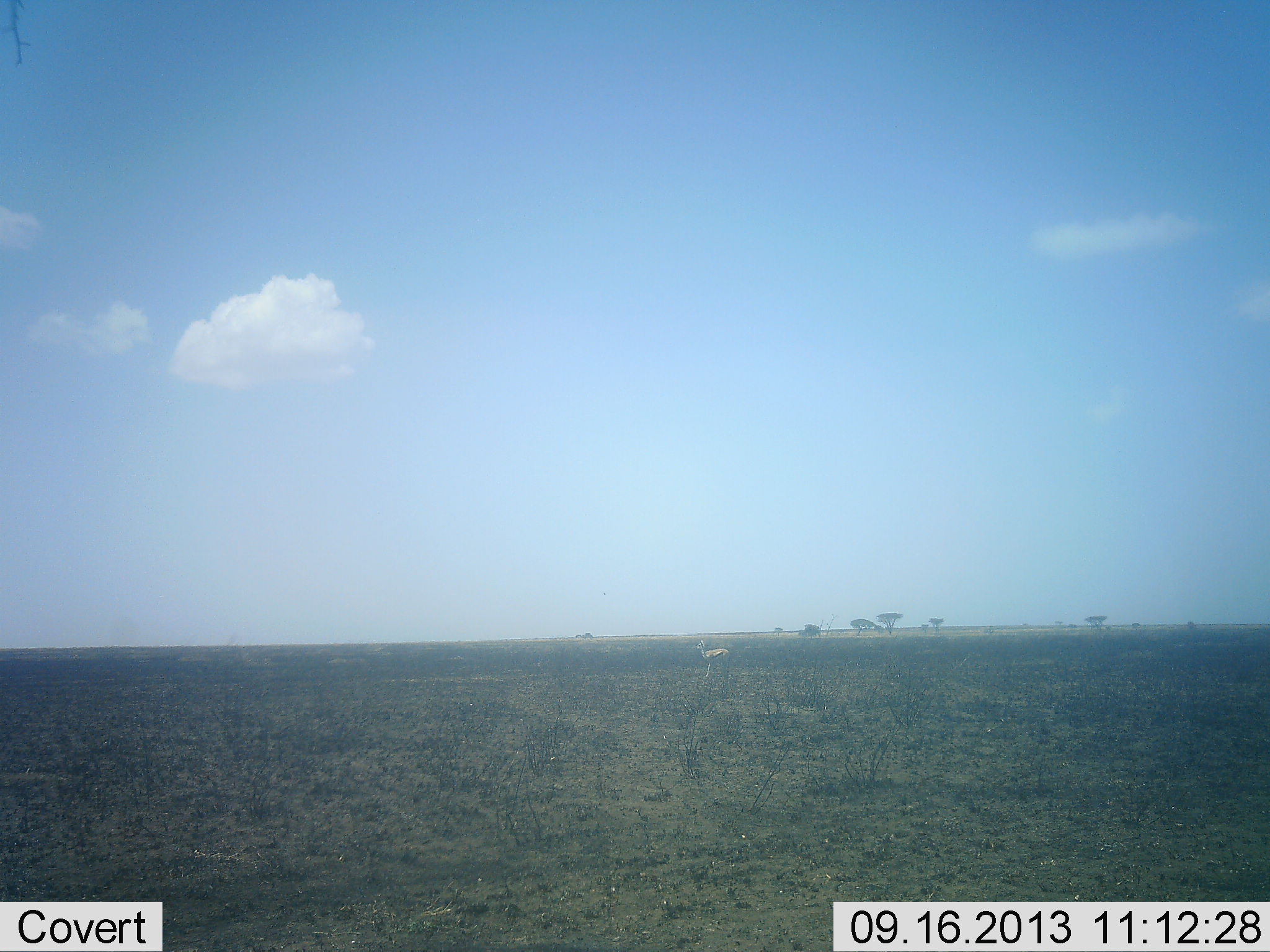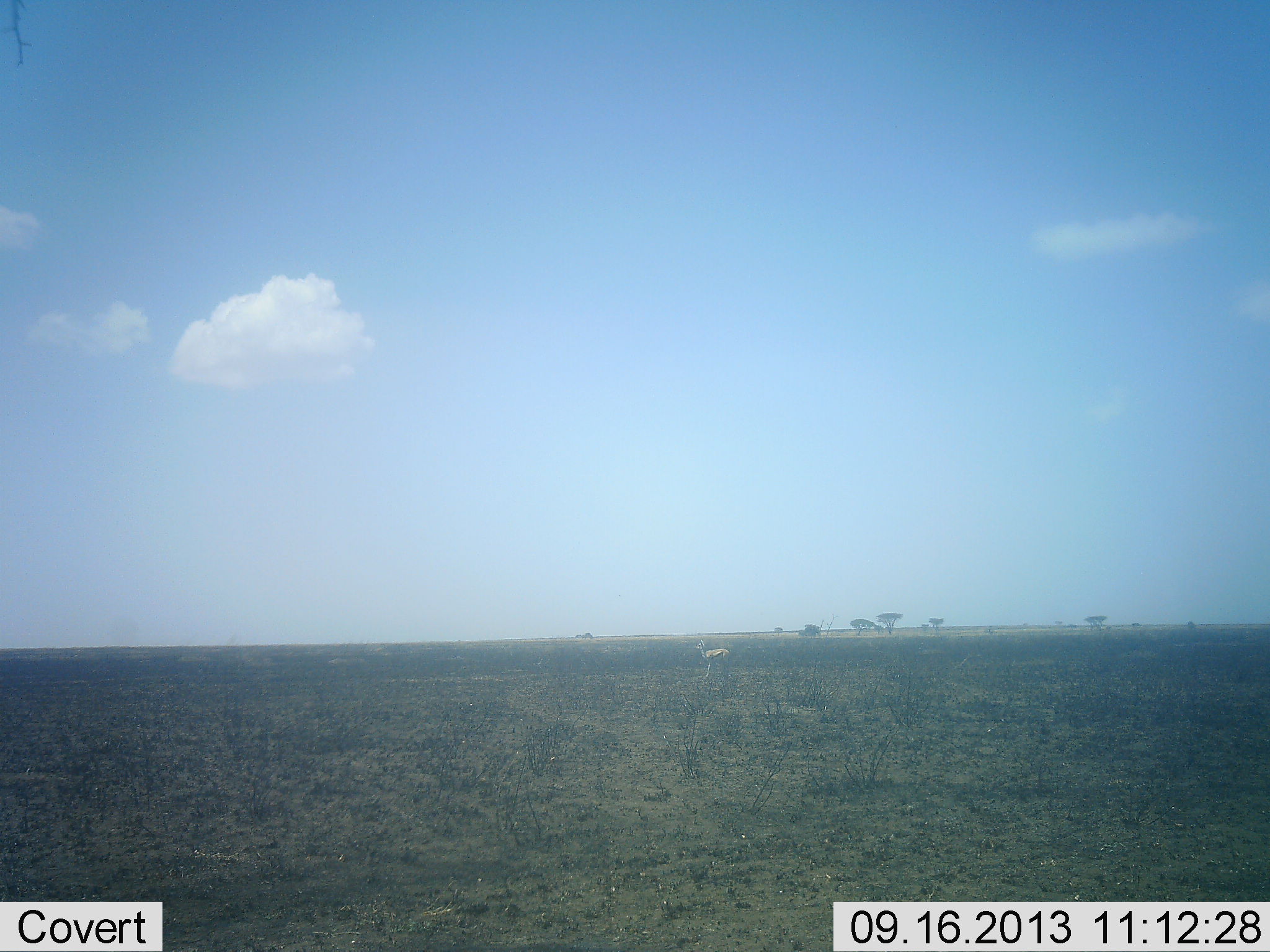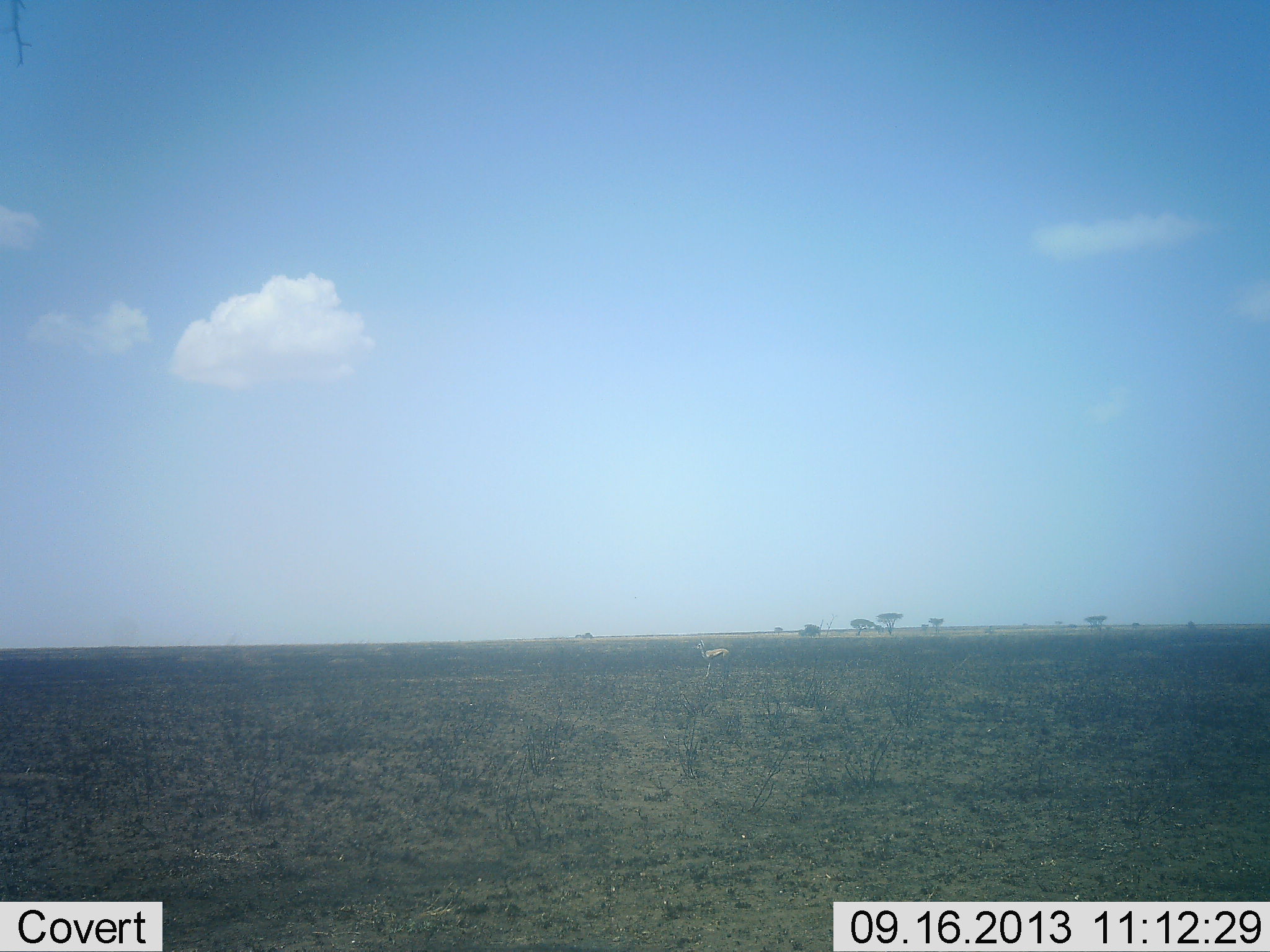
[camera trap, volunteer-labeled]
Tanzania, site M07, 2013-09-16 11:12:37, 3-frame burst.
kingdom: Animalia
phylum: Chordata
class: Mammalia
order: Artiodactyla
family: Bovidae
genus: Eudorcas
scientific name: Eudorcas thomsonii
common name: thomson's gazelle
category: gazellethomsons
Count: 1.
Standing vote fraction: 100%.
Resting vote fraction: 0%.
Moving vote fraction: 0%.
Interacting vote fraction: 0%.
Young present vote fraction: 0%.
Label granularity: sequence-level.